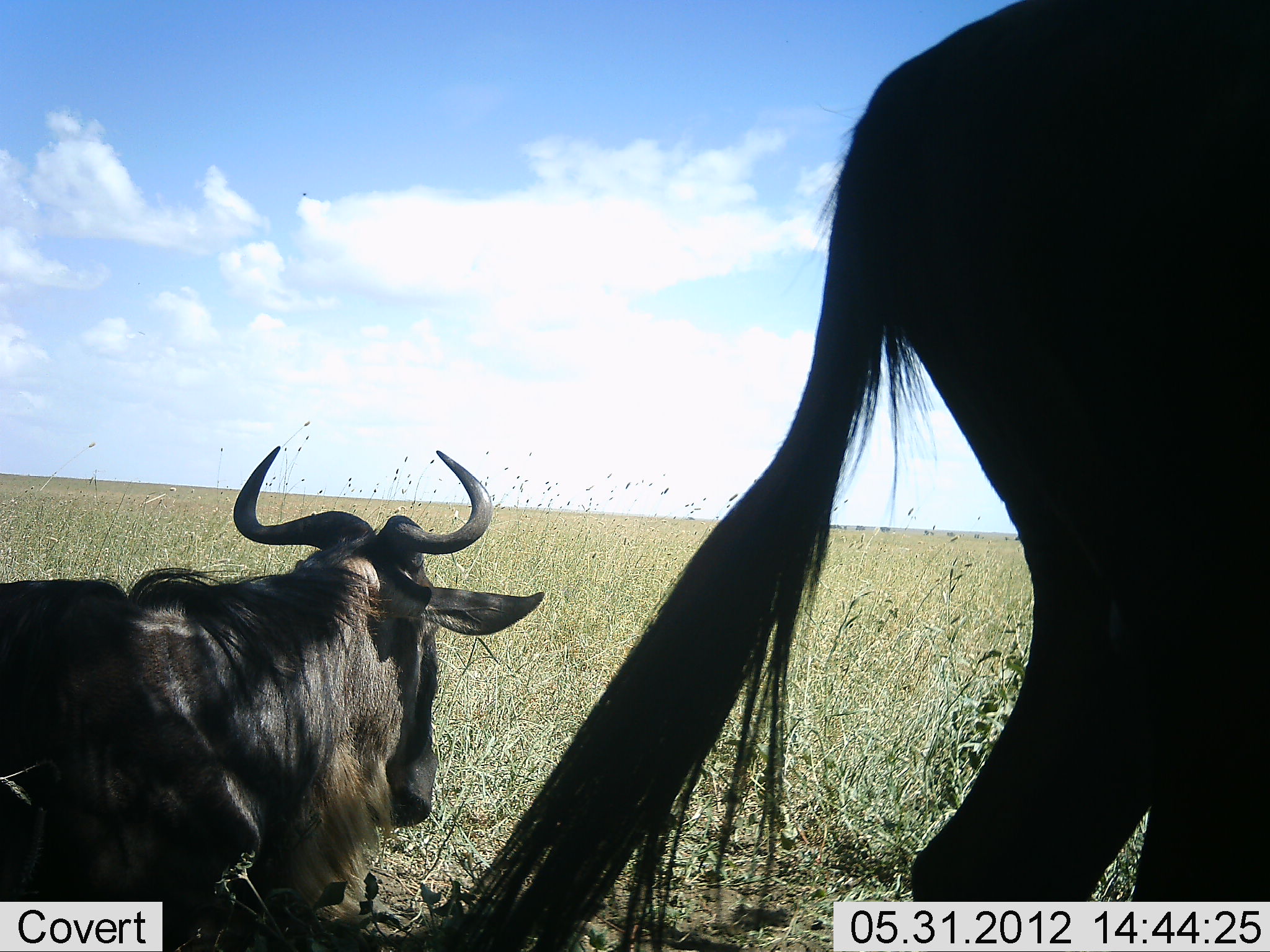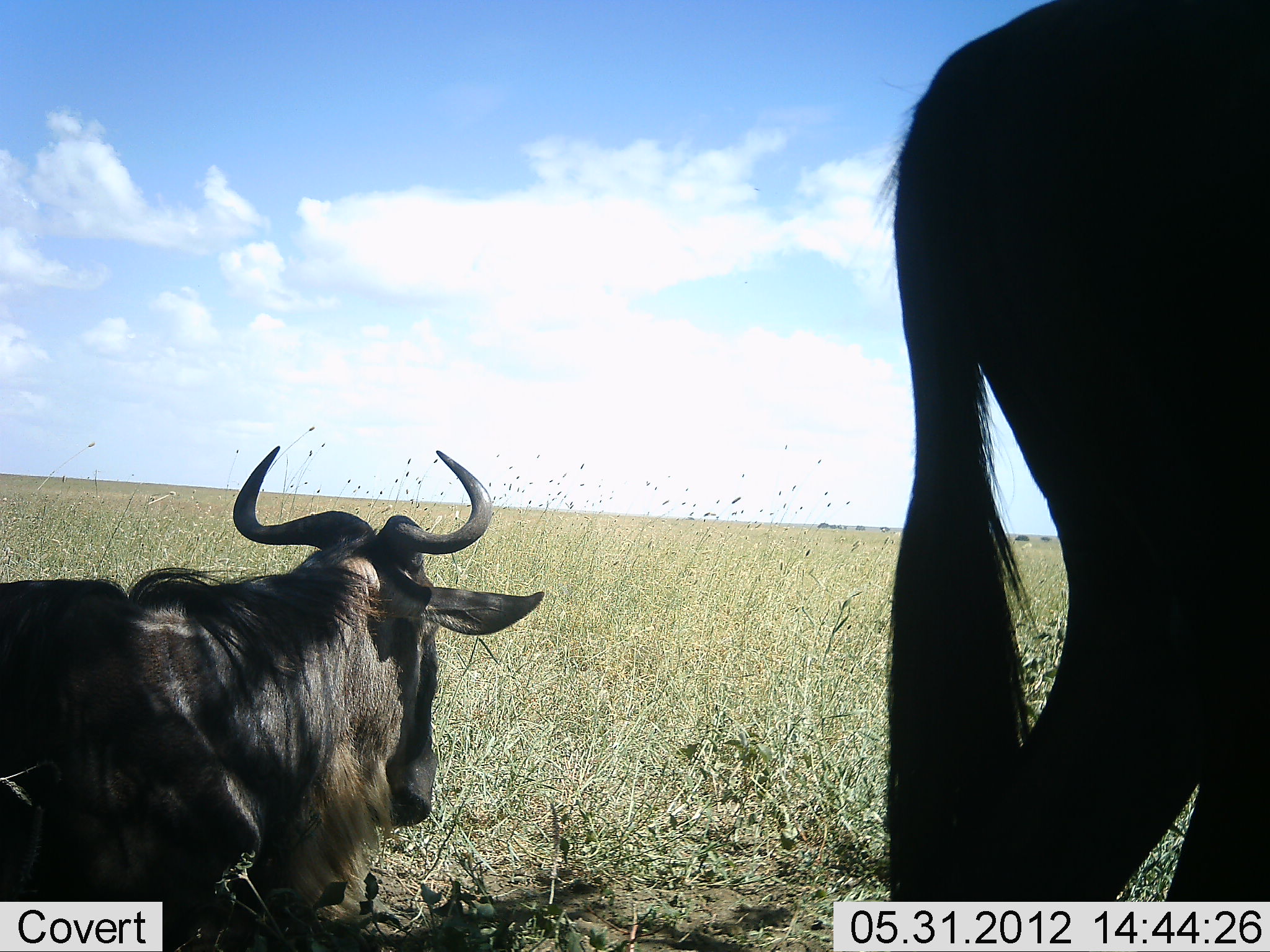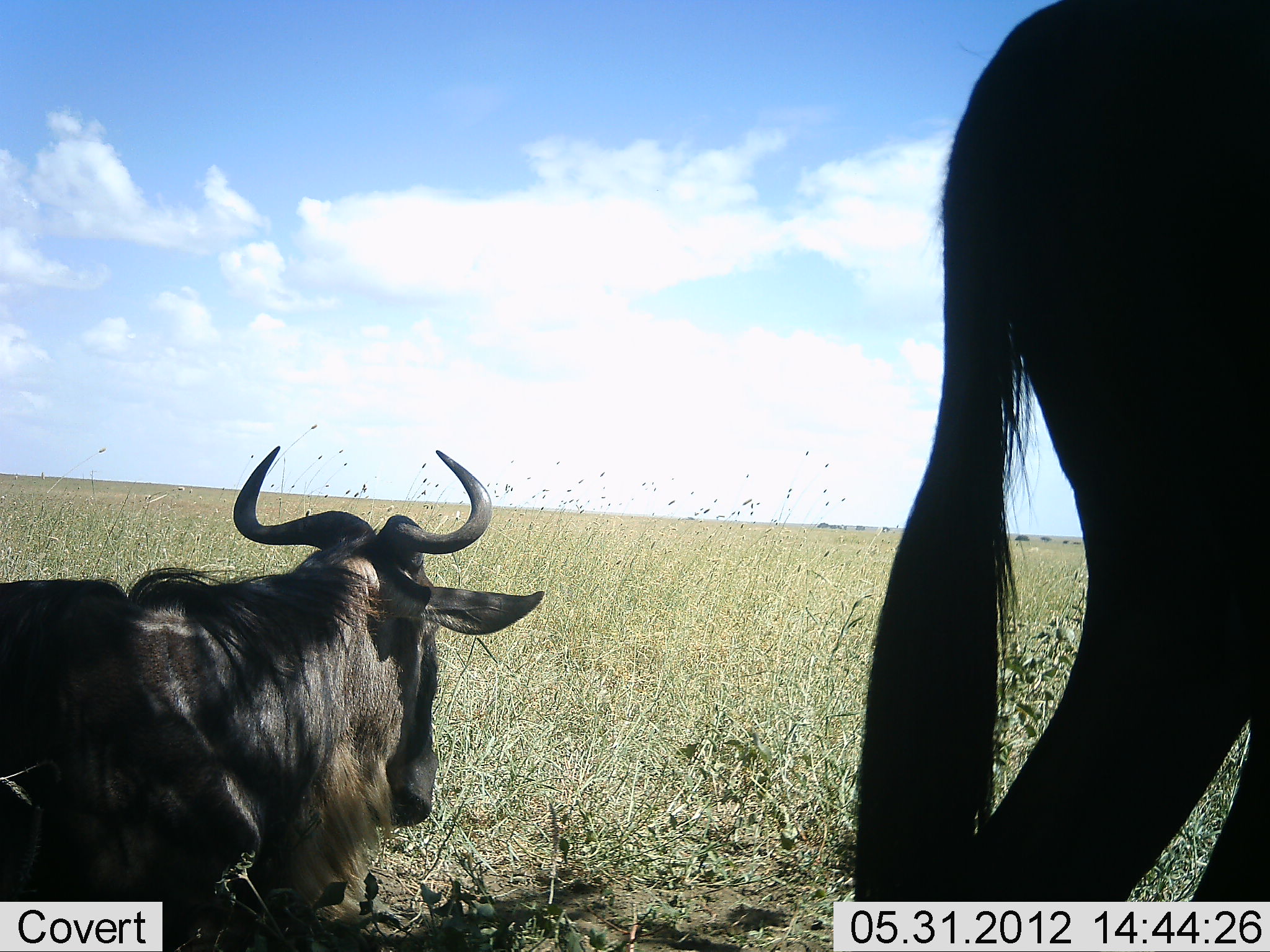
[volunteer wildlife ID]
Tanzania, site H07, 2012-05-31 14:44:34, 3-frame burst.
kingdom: Animalia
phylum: Chordata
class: Mammalia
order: Artiodactyla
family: Bovidae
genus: Connochaetes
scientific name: Connochaetes taurinus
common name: blue wildebeest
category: wildebeest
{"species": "wildebeest (blue wildebeest) (Connochaetes taurinus)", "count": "2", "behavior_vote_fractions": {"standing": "60%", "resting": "100%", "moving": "10%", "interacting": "0%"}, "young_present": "0%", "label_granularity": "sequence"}